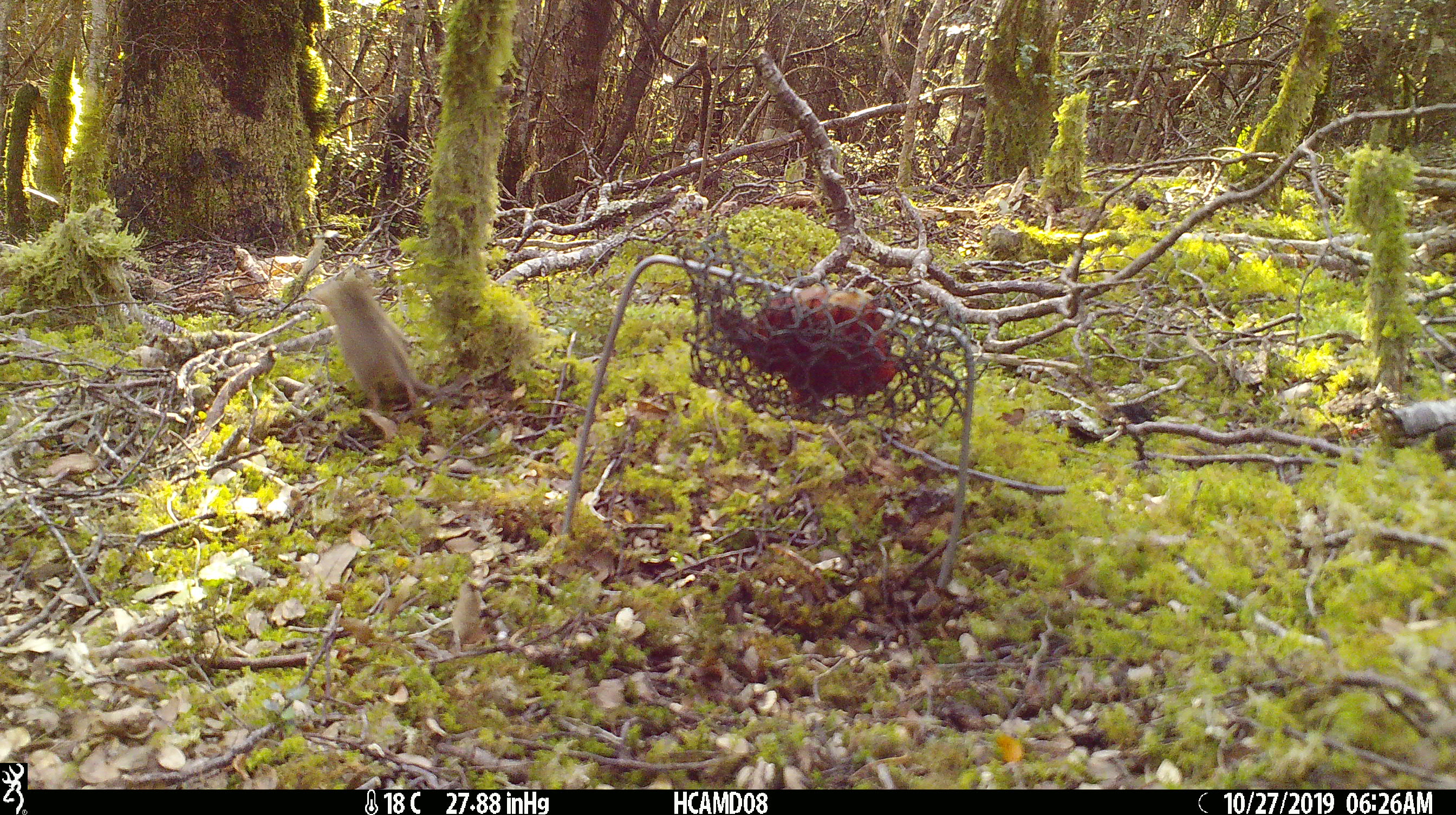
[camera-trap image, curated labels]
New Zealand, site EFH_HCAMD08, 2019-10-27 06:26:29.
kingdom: Animalia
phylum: Chordata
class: Mammalia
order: Rodentia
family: Muridae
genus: Mus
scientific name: Mus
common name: mouse